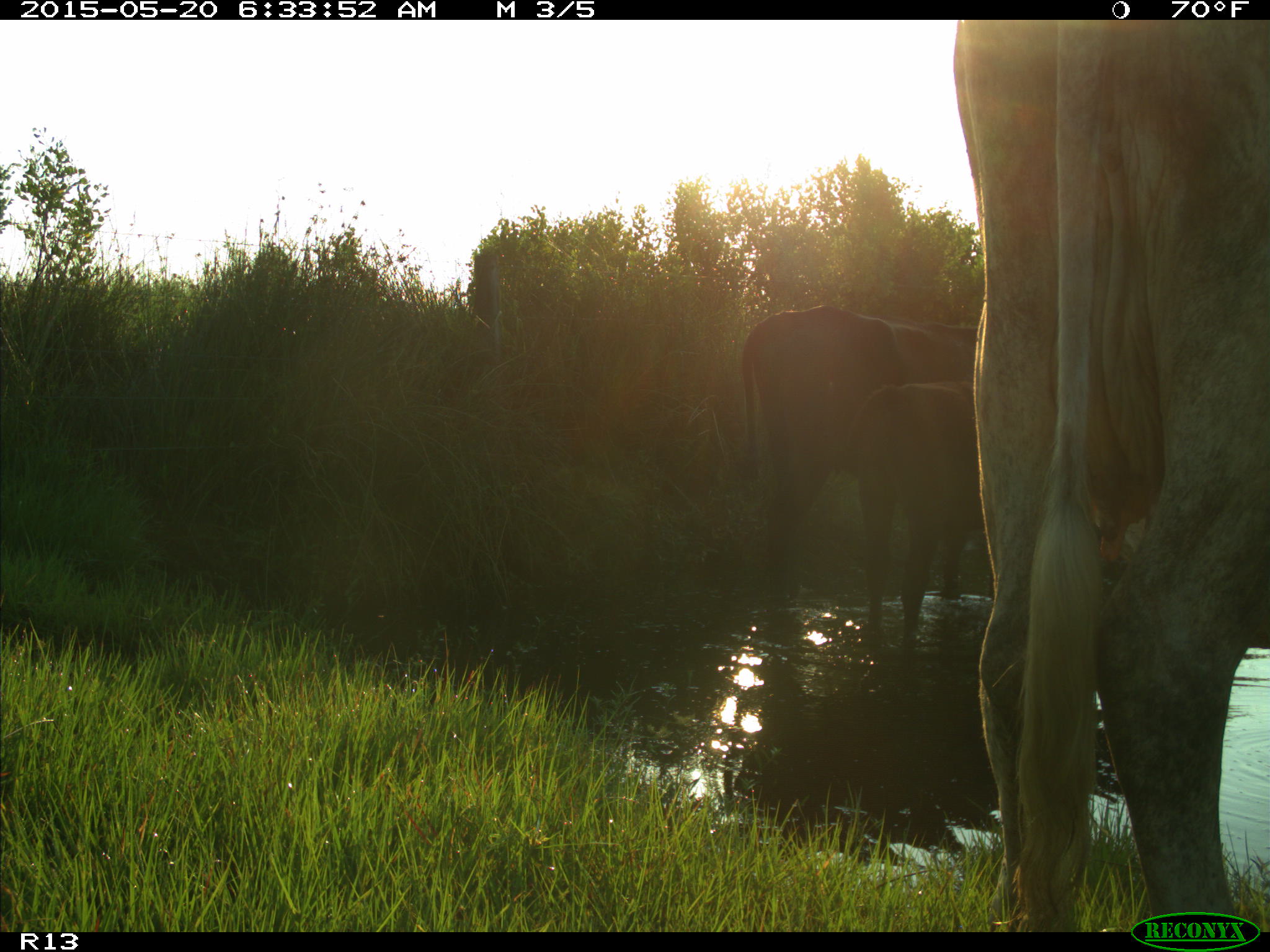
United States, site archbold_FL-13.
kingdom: Animalia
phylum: Chordata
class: Mammalia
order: Artiodactyla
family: Bovidae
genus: Bos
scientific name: Bos taurus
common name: domestic cow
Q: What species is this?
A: Bos taurus (domestic cow).